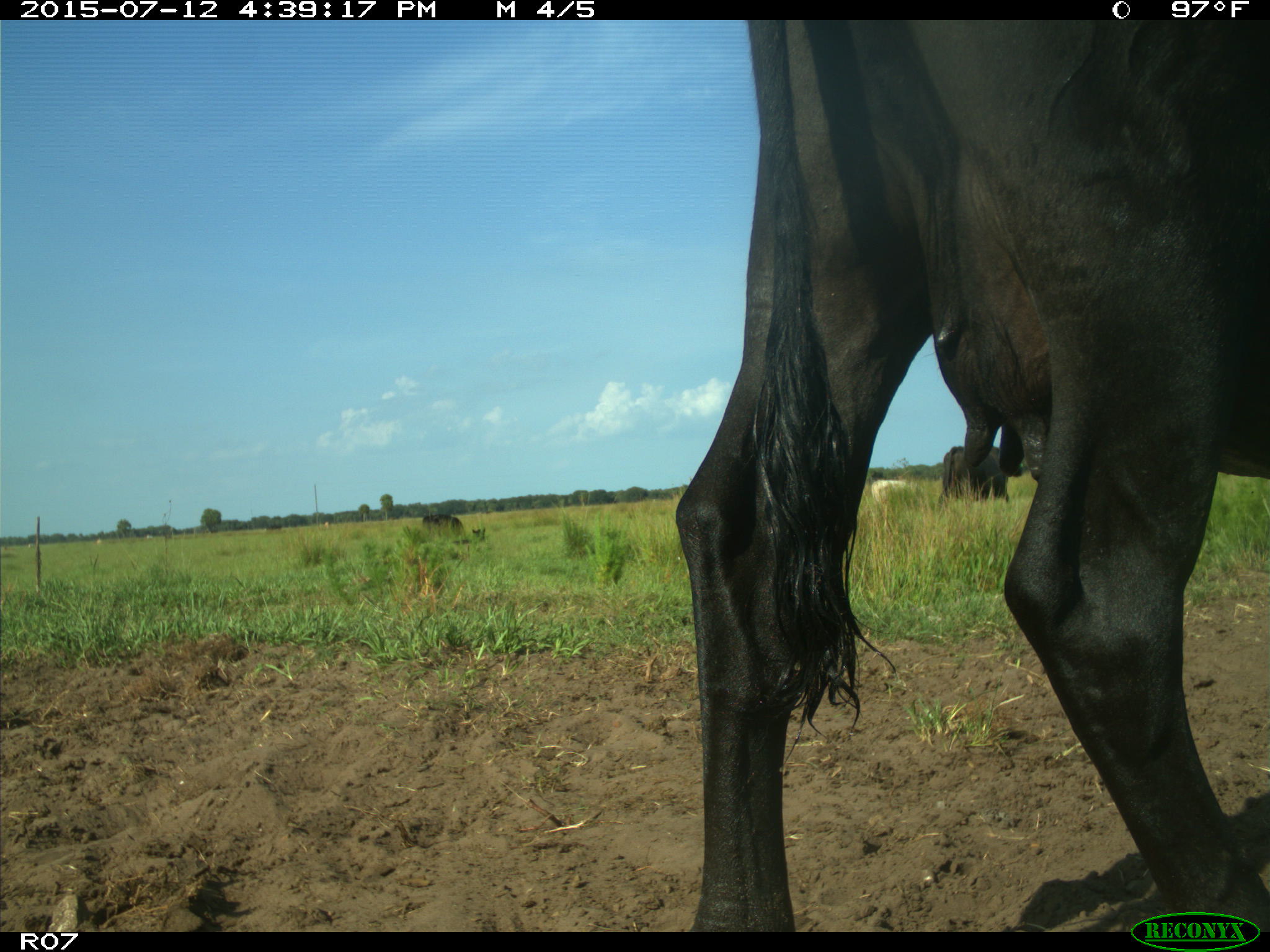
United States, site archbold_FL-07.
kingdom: Animalia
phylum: Chordata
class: Mammalia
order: Artiodactyla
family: Bovidae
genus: Bos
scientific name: Bos taurus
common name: domestic cow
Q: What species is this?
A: Bos taurus (domestic cow).